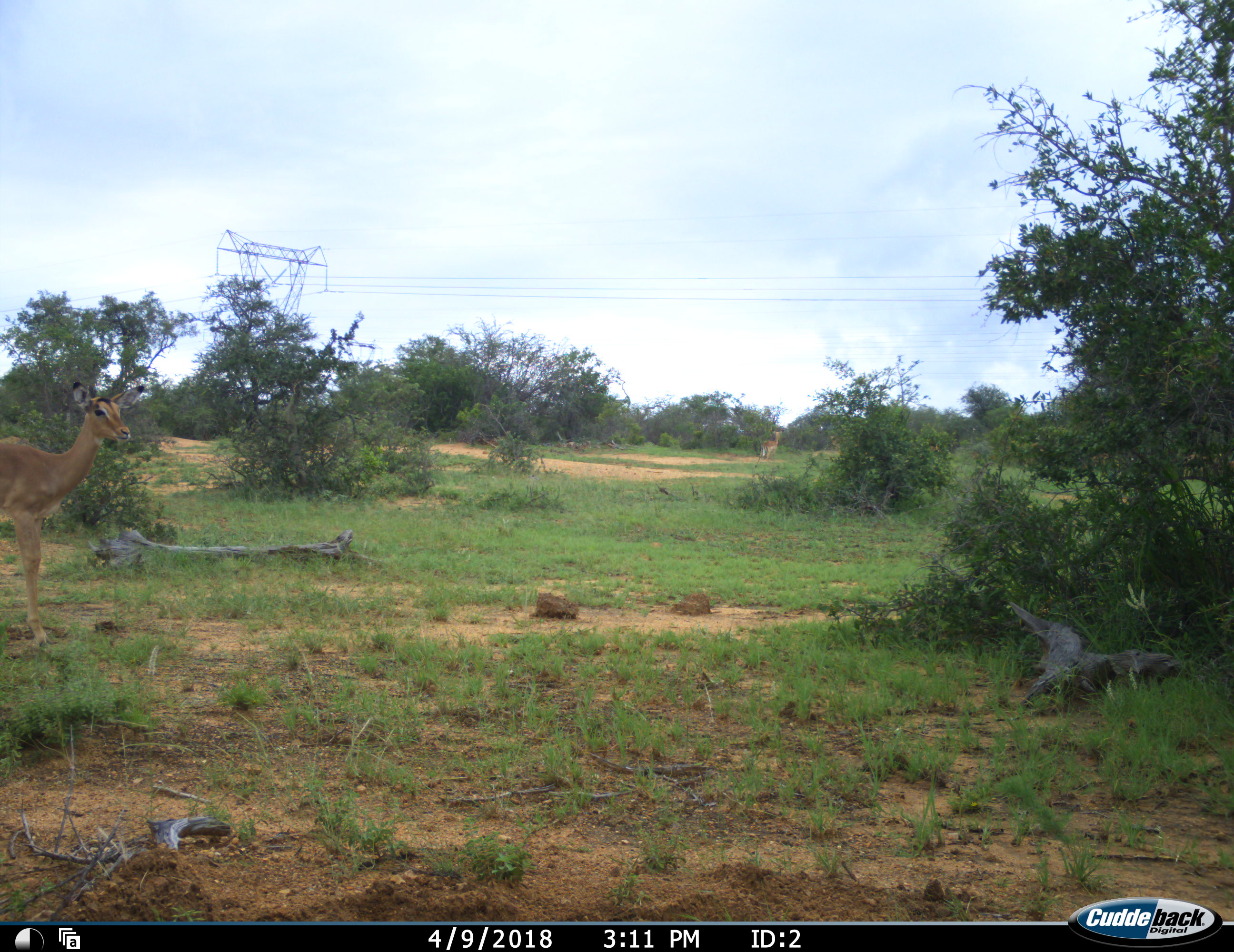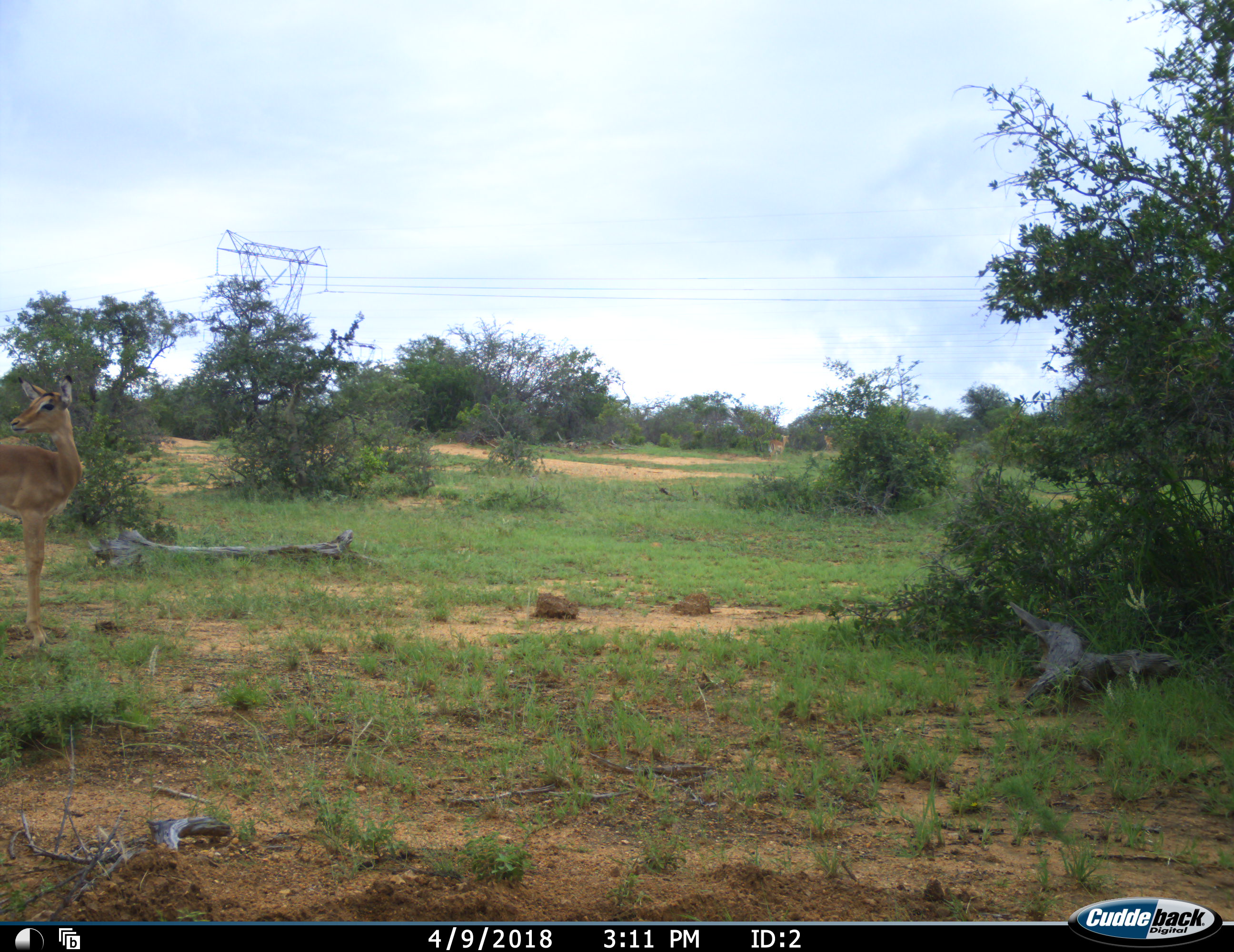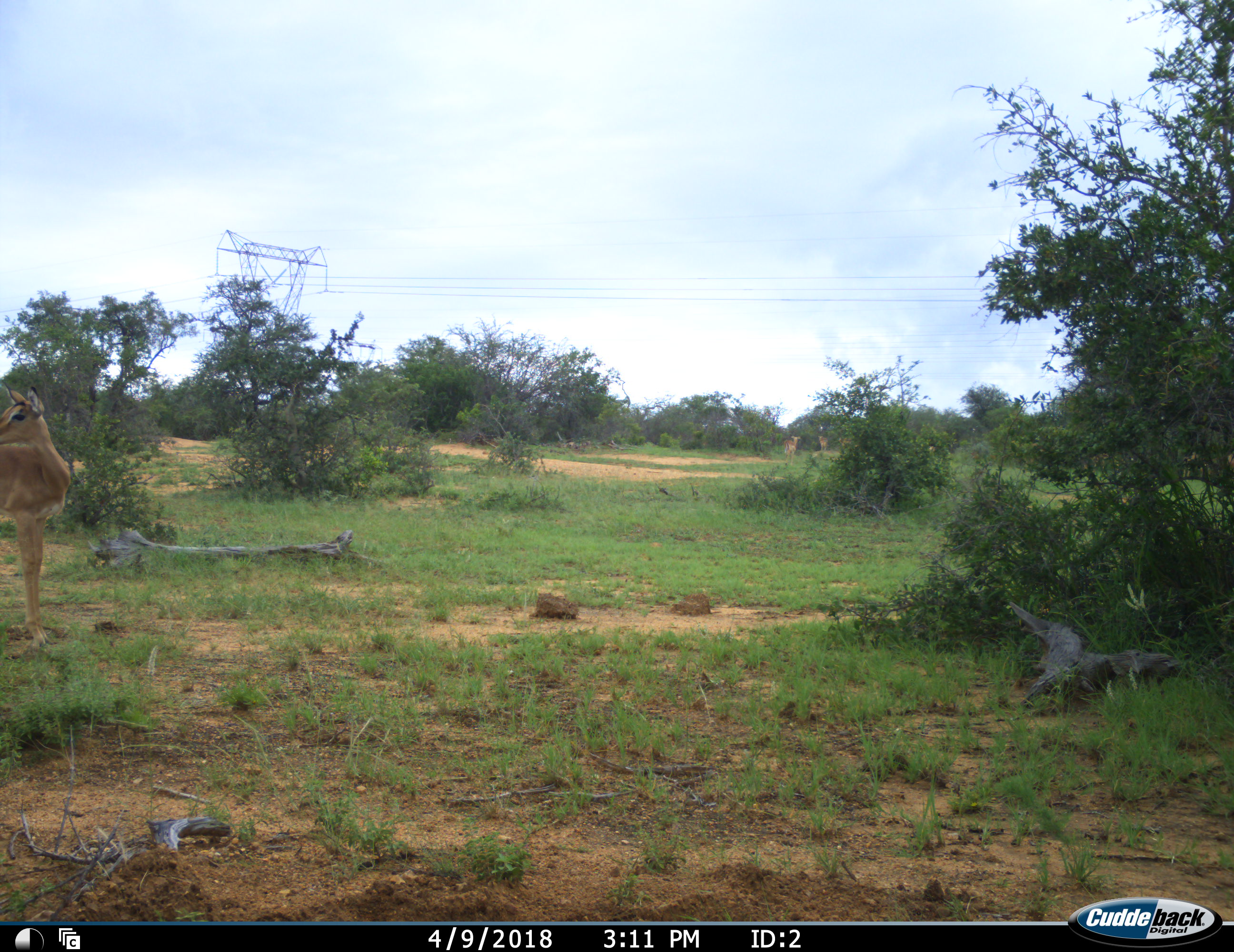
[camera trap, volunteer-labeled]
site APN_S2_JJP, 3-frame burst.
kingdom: Animalia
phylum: Chordata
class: Mammalia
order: Artiodactyla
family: Bovidae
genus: Aepyceros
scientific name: Aepyceros melampus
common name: impala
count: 3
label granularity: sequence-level